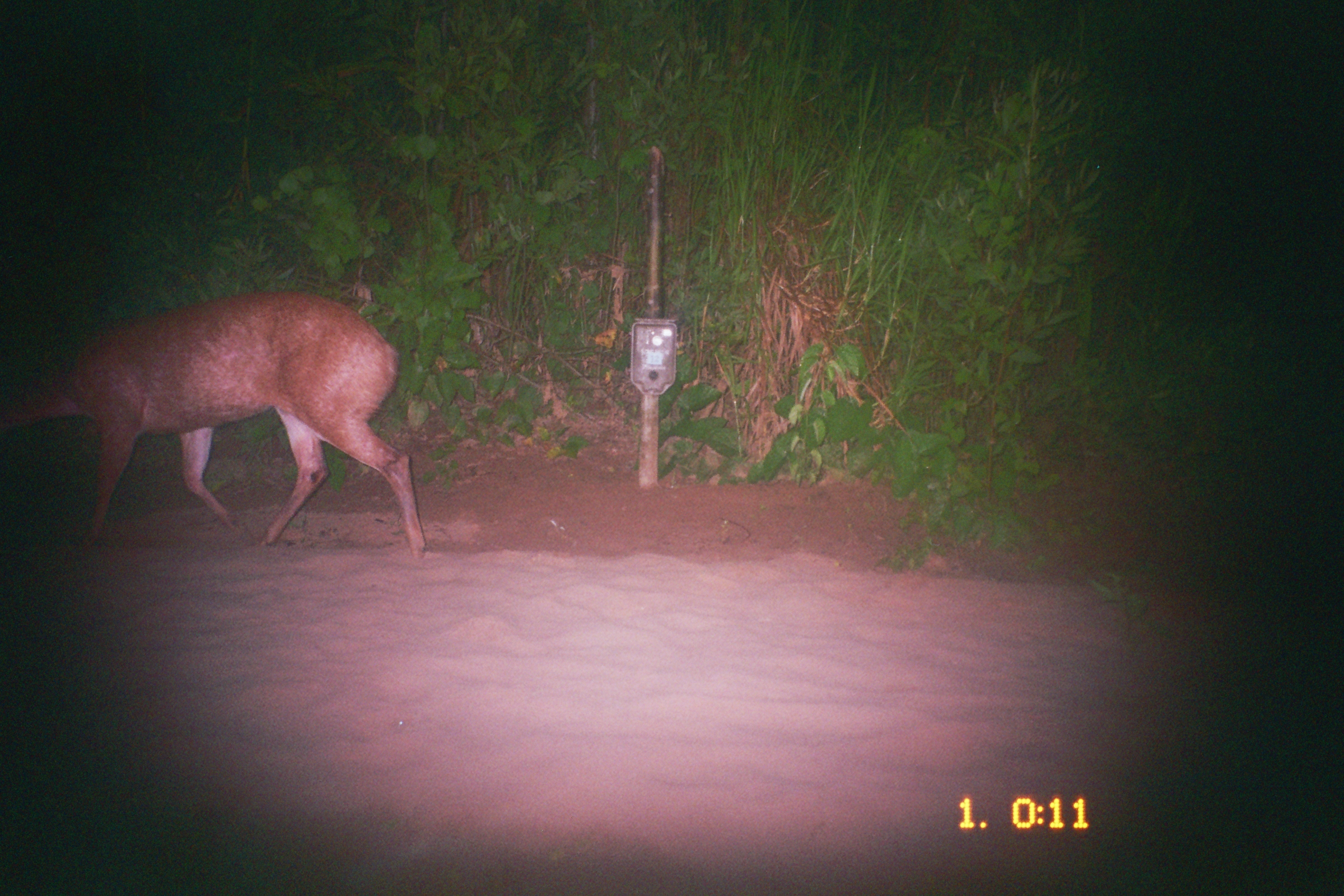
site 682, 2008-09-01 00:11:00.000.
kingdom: Animalia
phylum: Chordata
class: Mammalia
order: Artiodactyla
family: Cervidae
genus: Mazama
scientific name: Mazama americana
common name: red brocket